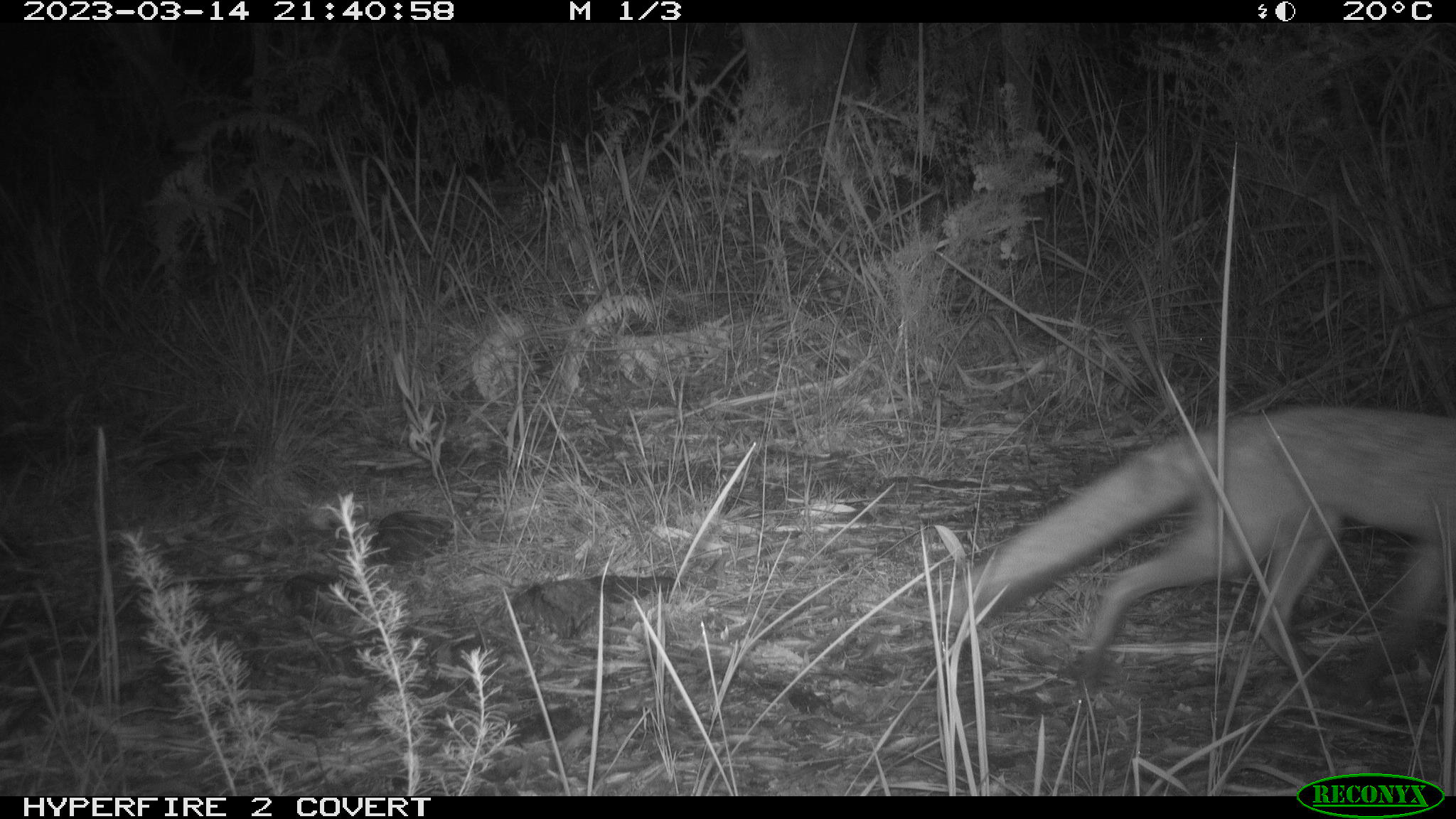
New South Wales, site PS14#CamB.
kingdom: Animalia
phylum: Chordata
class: Mammalia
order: Carnivora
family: Canidae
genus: Vulpes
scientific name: Vulpes vulpes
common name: red fox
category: fox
Fox (red fox) (Vulpes vulpes).